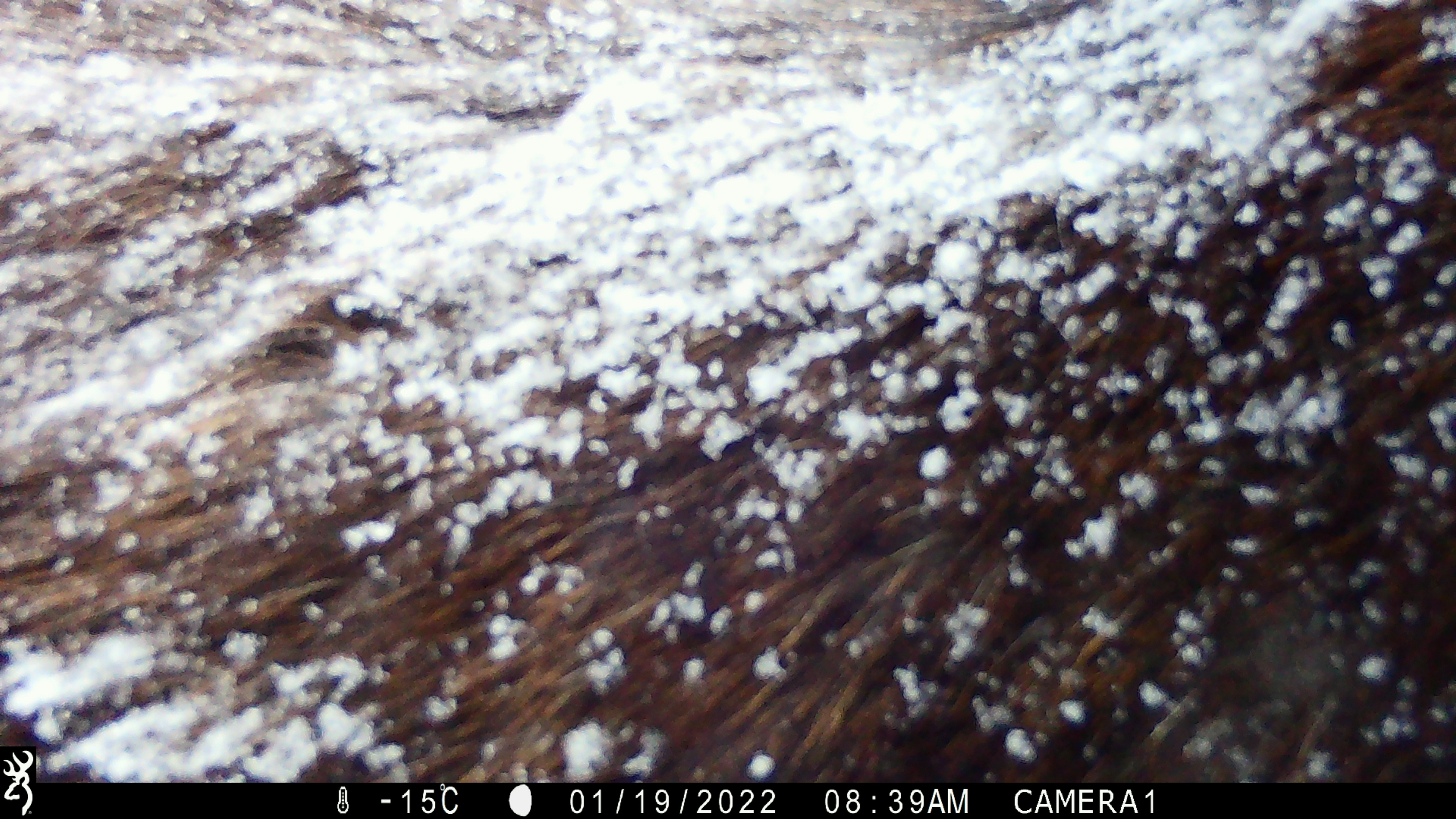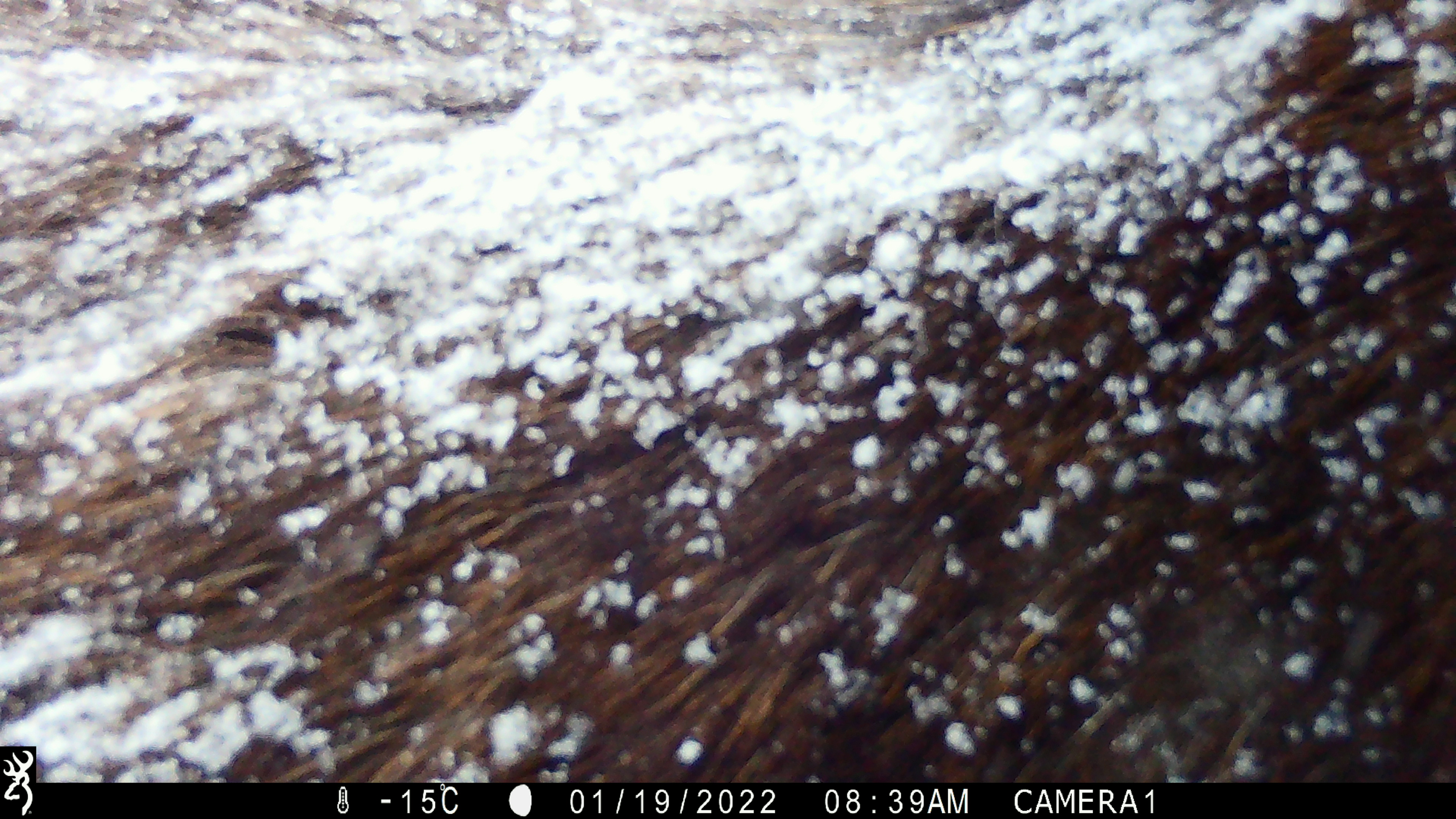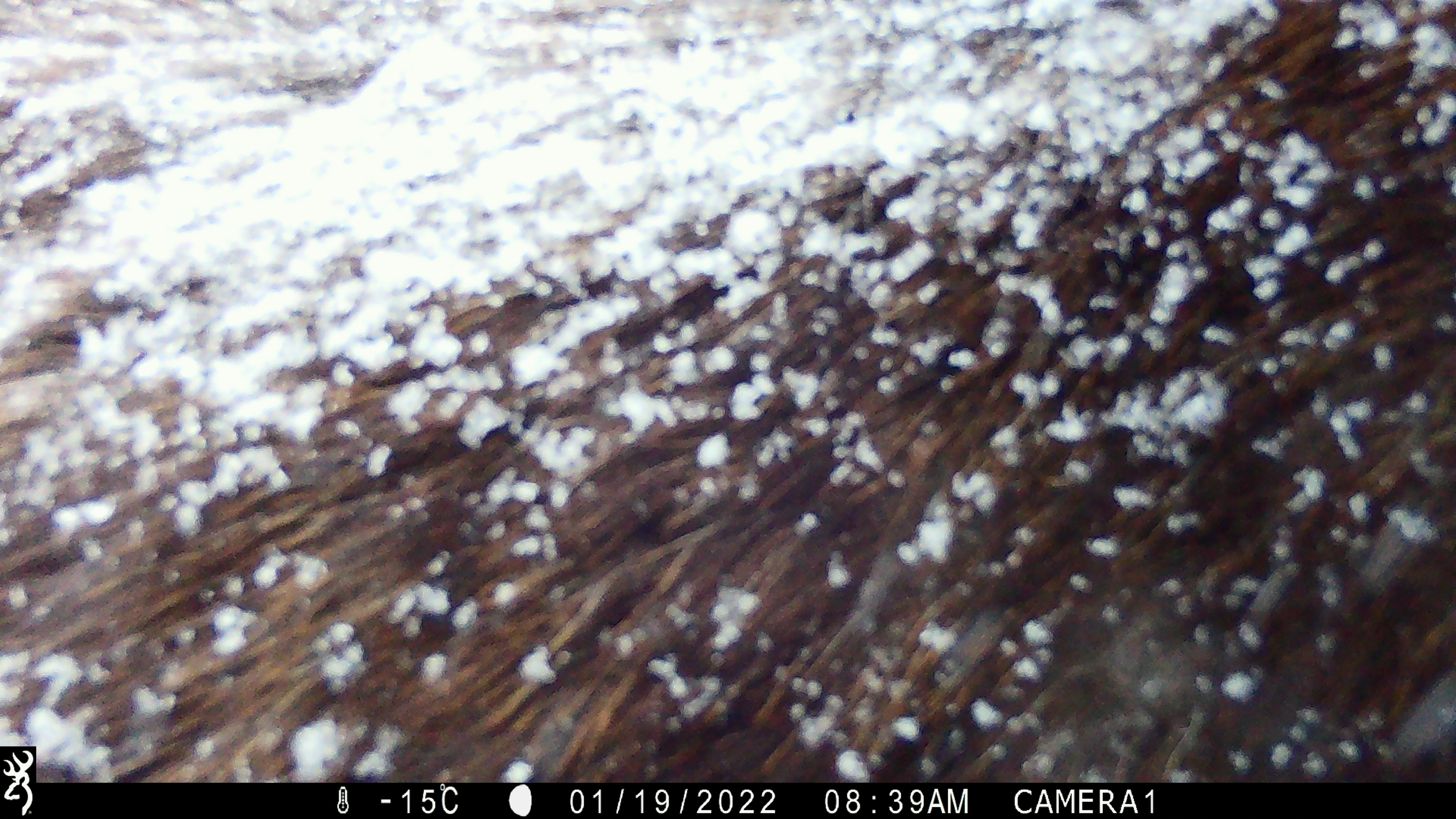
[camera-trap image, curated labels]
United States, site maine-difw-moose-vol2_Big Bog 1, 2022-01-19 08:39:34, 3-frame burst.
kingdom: Animalia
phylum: Chordata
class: Mammalia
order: Artiodactyla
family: Cervidae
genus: Alces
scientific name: Alces alces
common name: moose